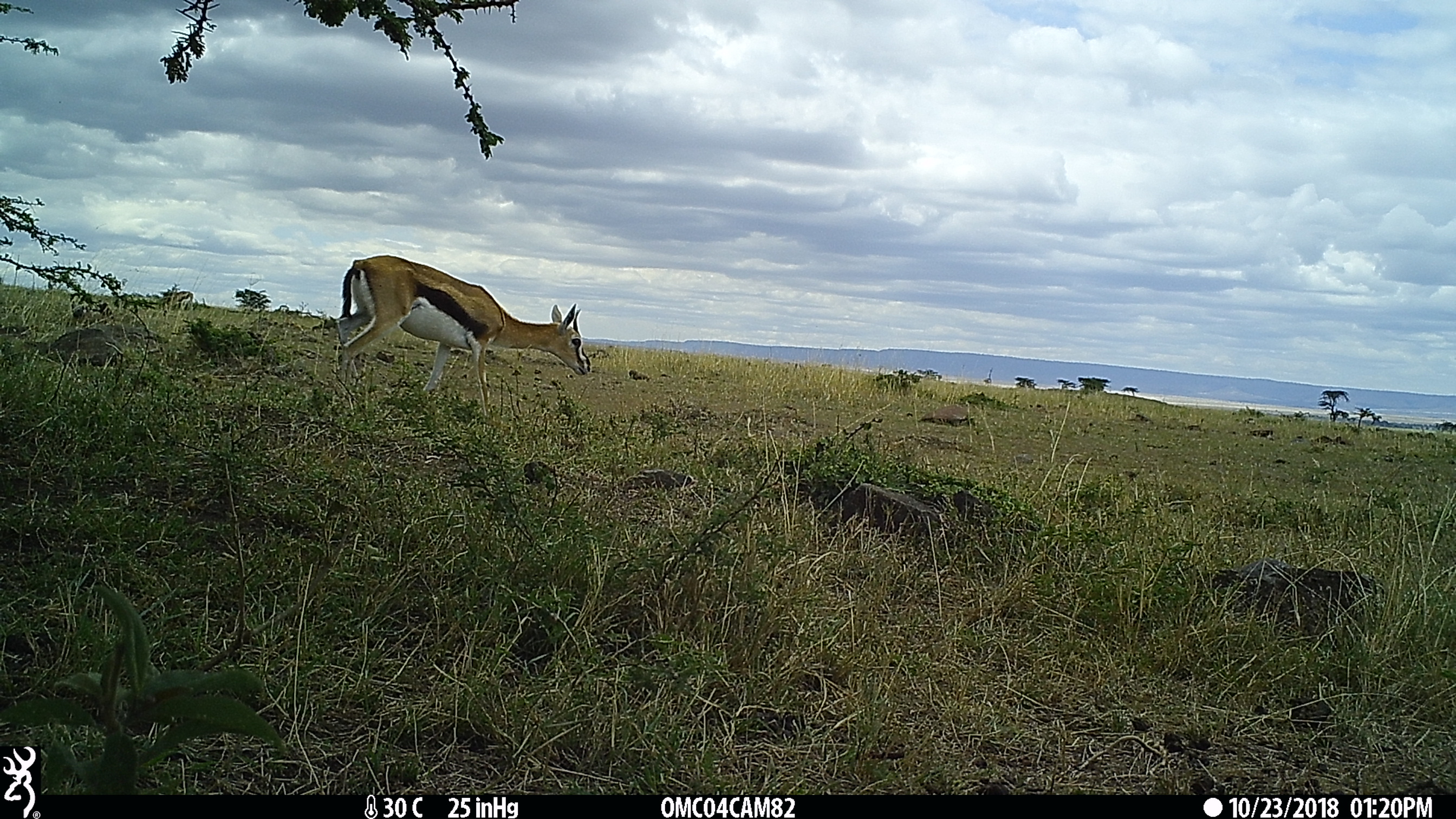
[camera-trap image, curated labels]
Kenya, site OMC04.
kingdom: Animalia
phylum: Chordata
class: Mammalia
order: Artiodactyla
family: Bovidae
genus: Eudorcas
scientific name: Eudorcas thomsonii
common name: thomon's gazelle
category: gazelle thomsons